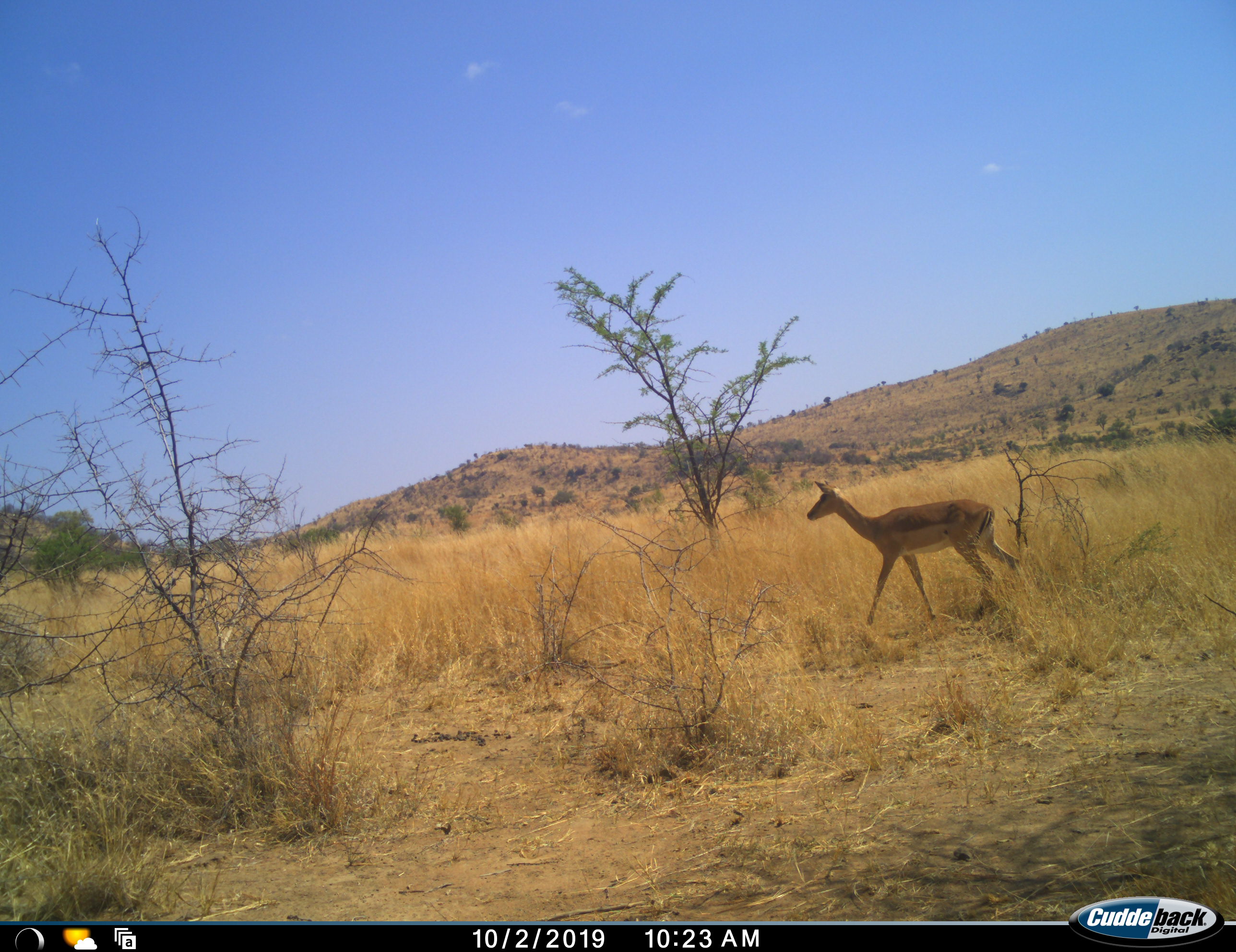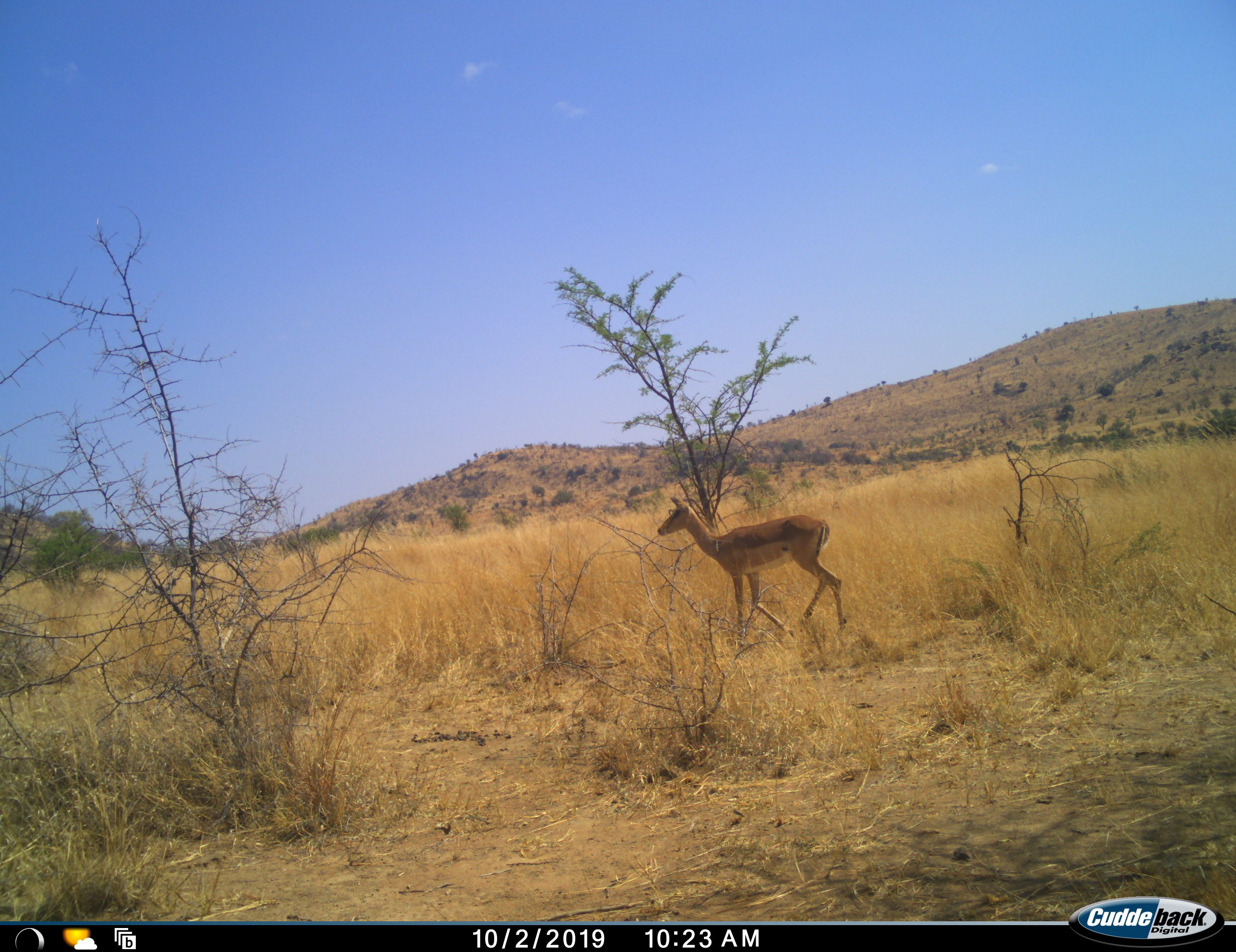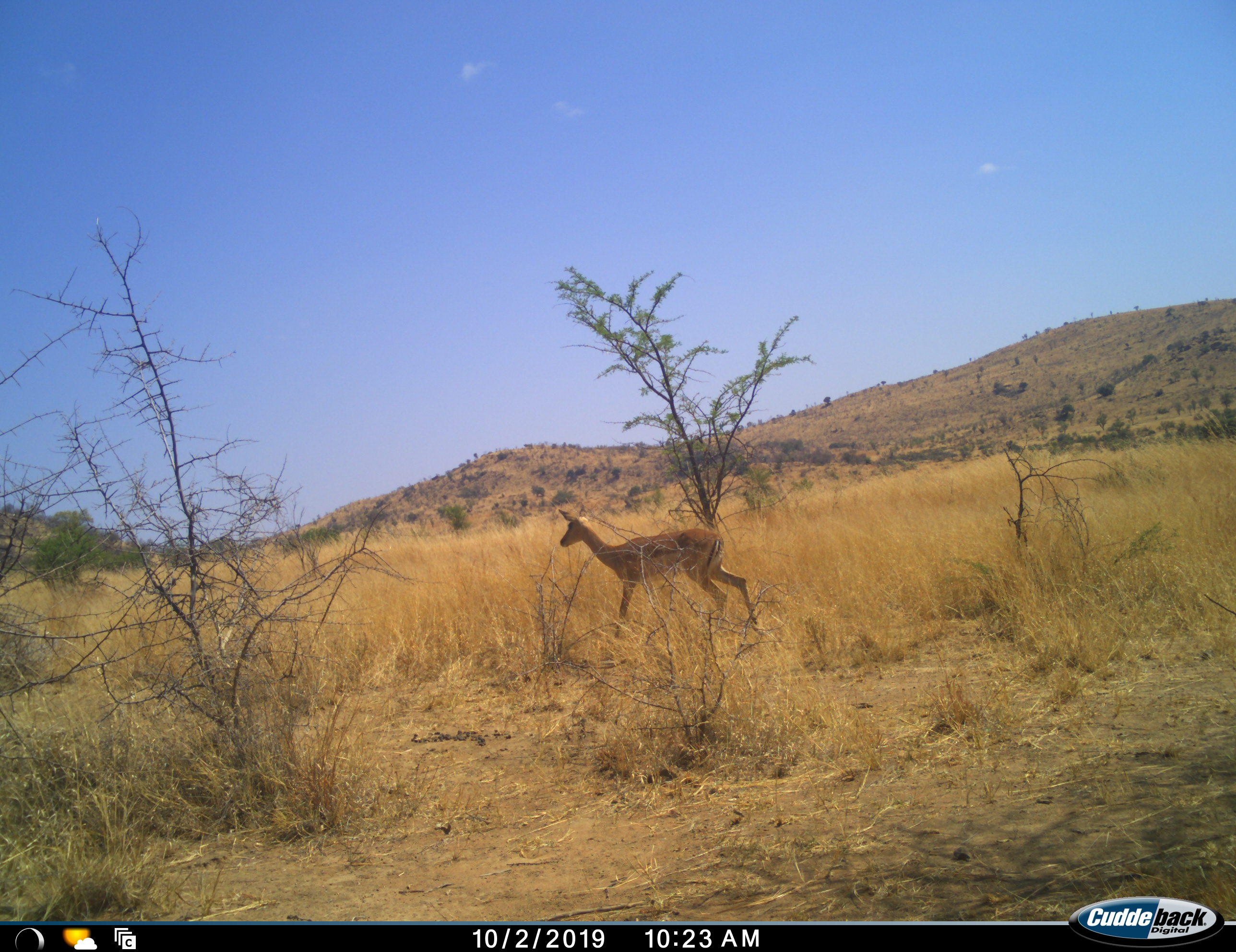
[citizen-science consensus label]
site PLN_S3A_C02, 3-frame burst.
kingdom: Animalia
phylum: Chordata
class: Mammalia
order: Artiodactyla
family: Bovidae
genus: Aepyceros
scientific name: Aepyceros melampus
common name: impala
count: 1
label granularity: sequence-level